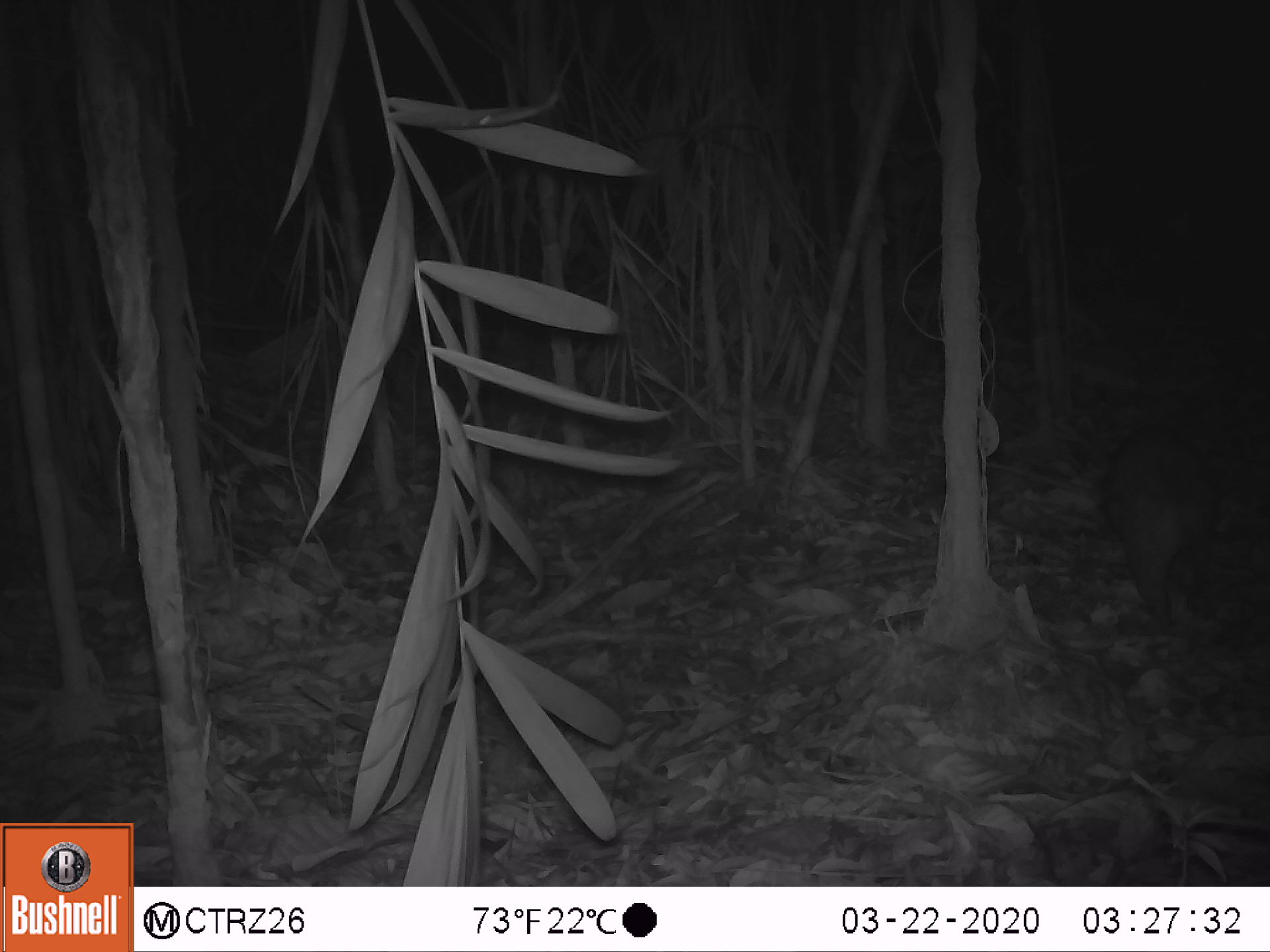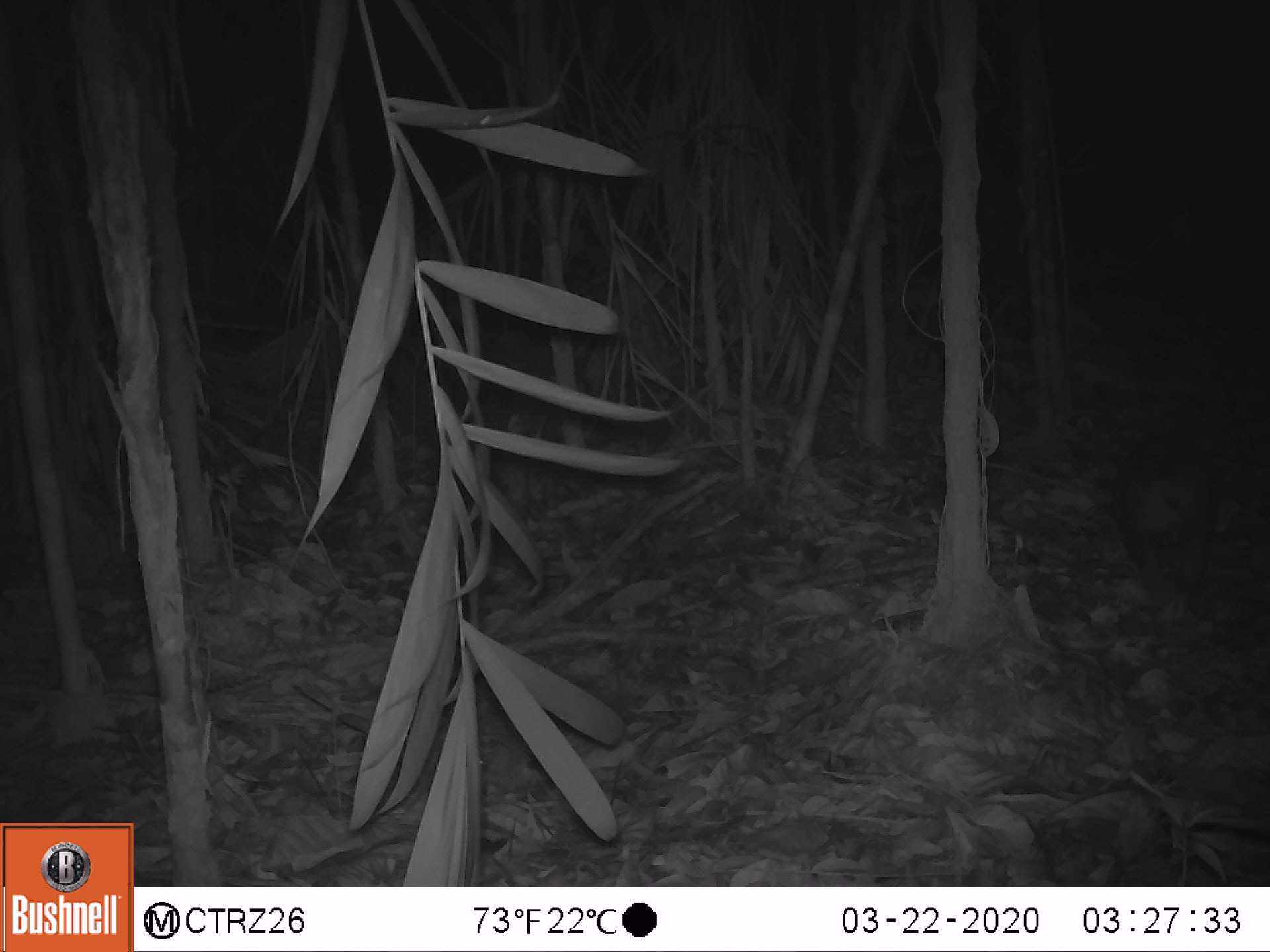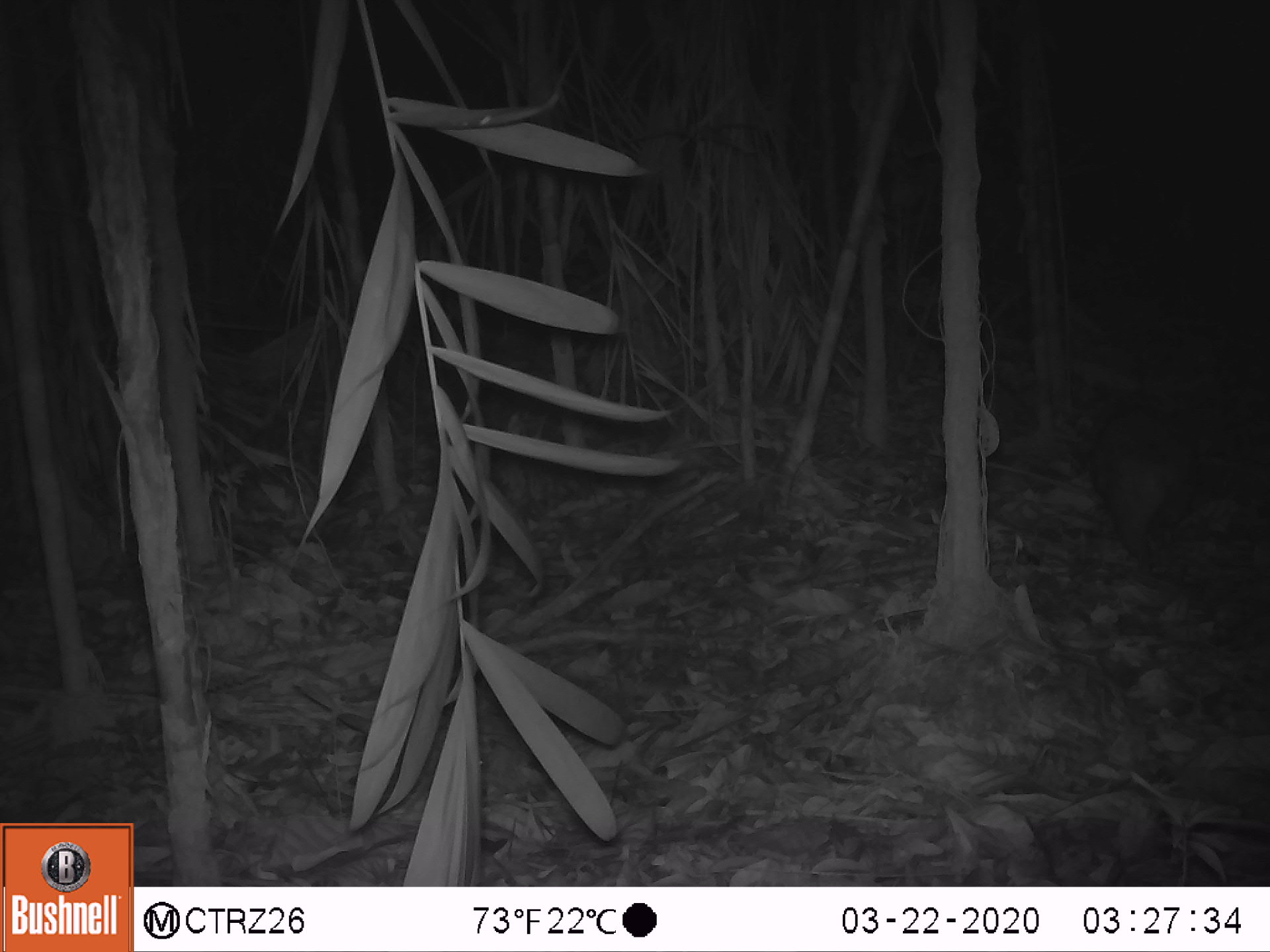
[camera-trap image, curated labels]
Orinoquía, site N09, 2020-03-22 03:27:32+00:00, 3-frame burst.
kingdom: Animalia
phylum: Chordata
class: Mammalia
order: Rodentia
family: Cuniculidae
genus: Cuniculus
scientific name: Cuniculus paca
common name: spotted paca